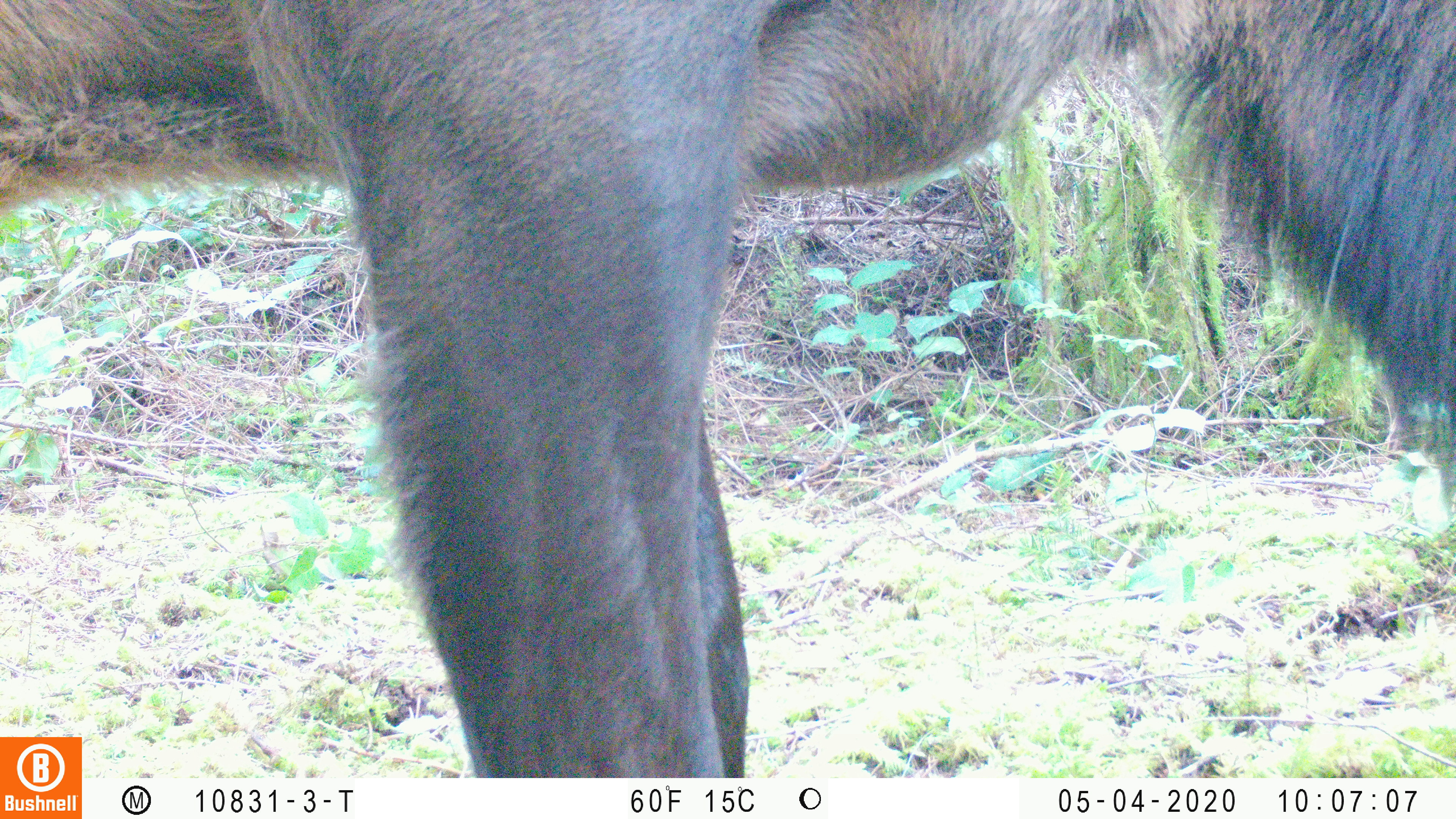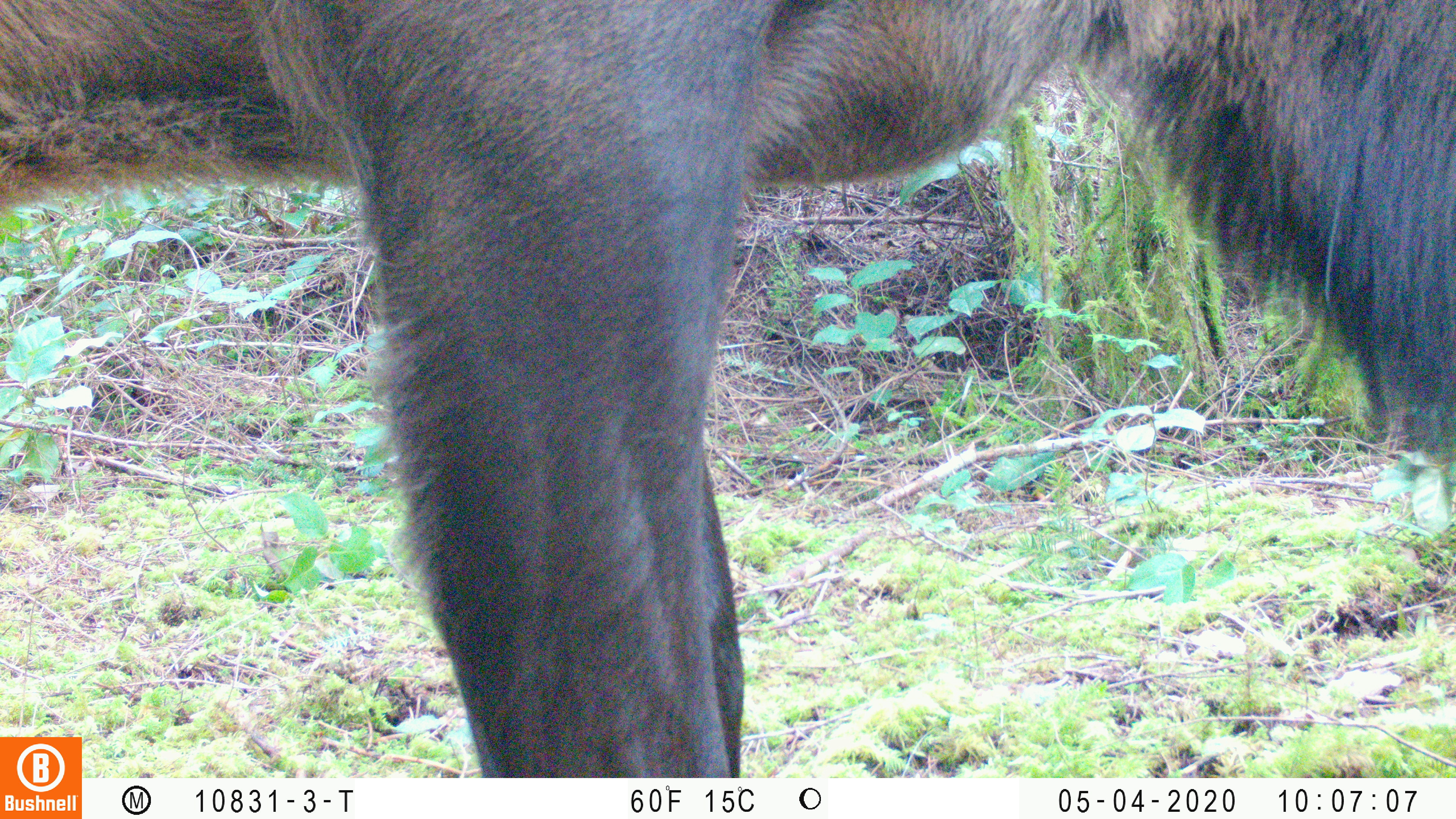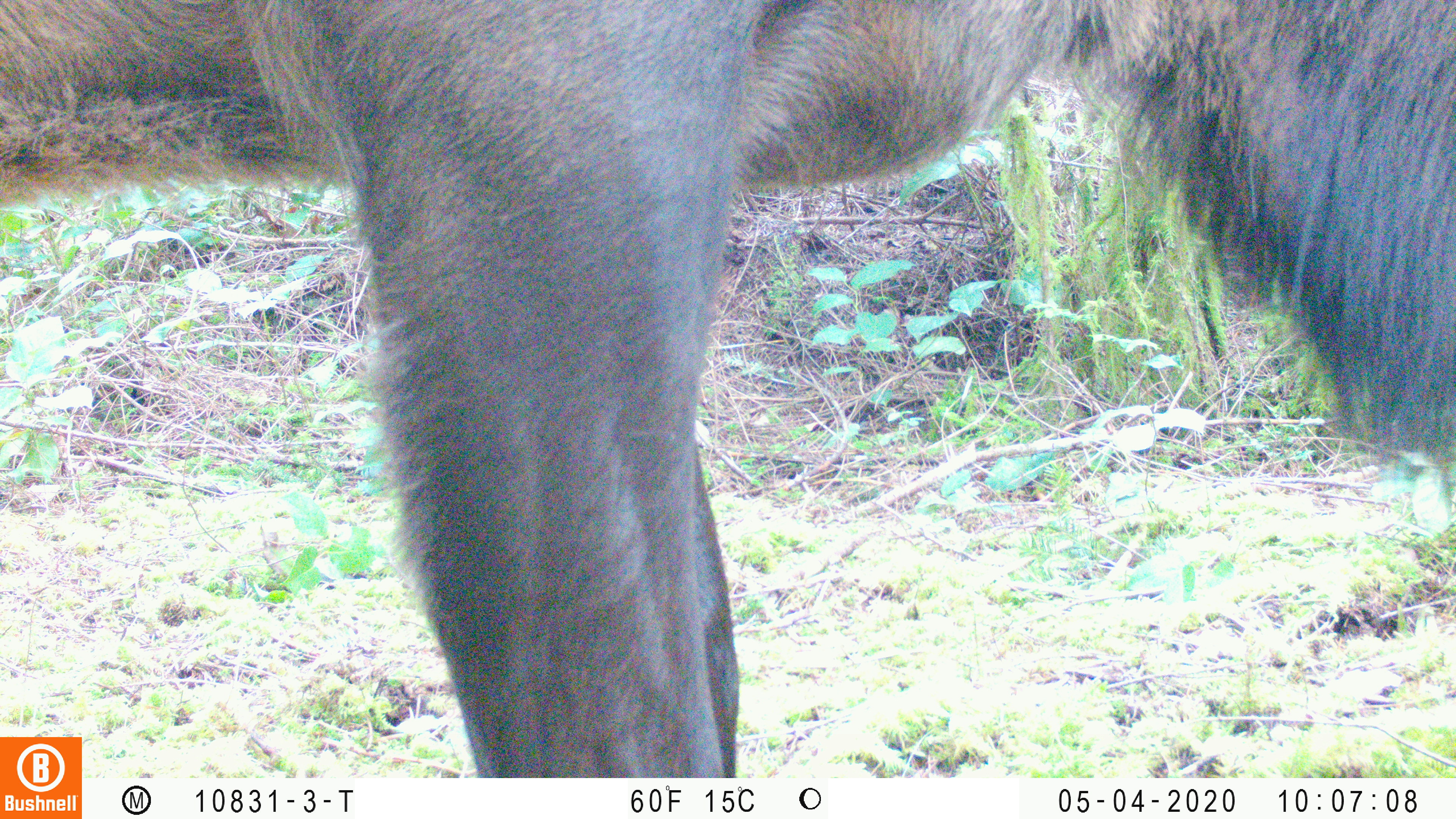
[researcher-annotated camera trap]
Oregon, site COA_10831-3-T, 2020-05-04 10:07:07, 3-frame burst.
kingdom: Animalia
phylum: Chordata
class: Mammalia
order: Artiodactyla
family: Cervidae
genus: Cervus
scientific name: Cervus canadensis roosevelti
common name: roosevelt elk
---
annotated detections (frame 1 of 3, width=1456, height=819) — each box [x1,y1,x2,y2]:
roosevelt elk: [0,0,1451,730]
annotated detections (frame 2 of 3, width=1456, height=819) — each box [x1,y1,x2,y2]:
roosevelt elk: [0,0,1453,730]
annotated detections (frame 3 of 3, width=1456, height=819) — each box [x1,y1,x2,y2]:
roosevelt elk: [0,4,1453,730]